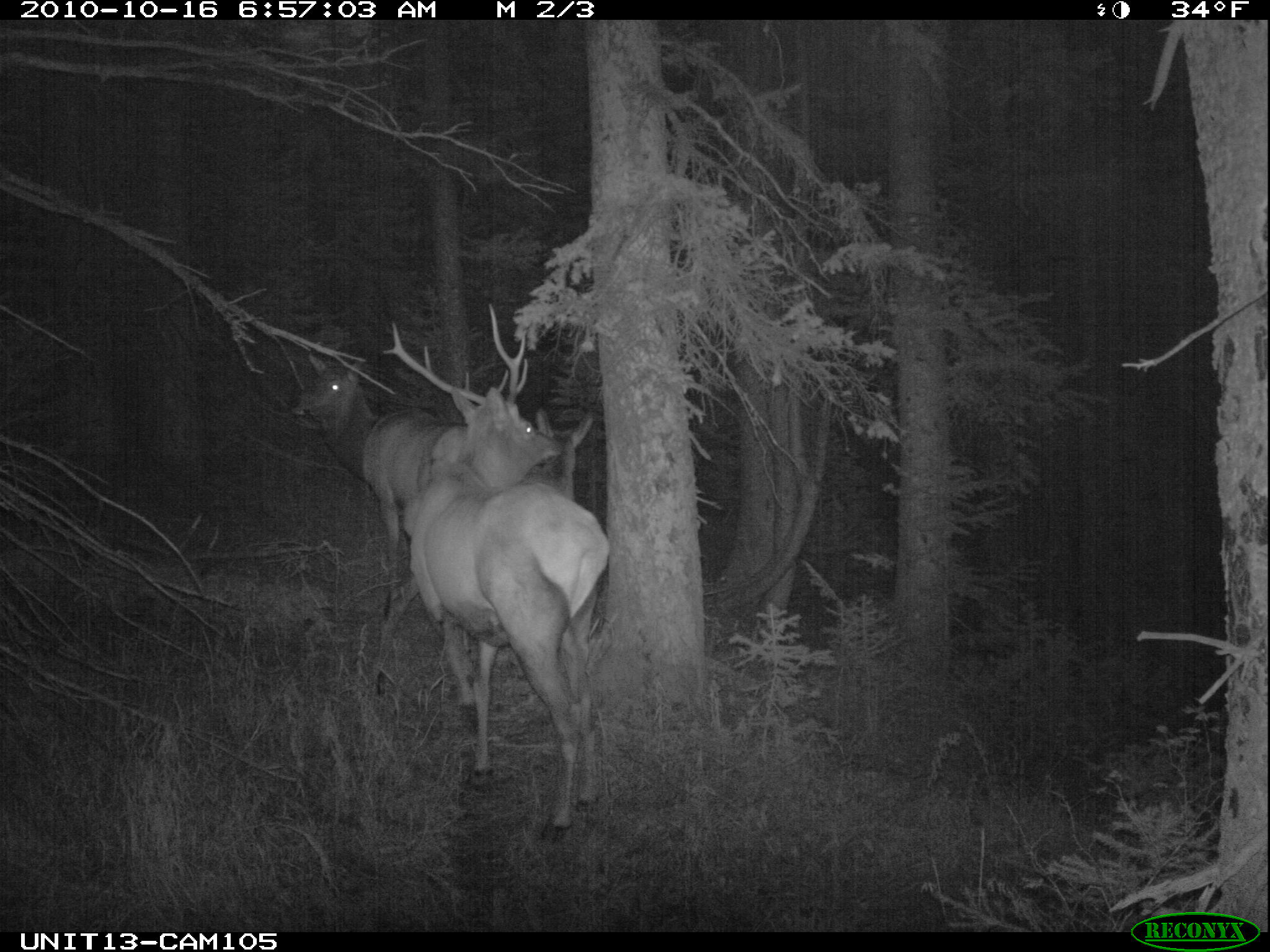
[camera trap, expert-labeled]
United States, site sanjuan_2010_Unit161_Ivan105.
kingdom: Animalia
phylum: Chordata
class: Mammalia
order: Artiodactyla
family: Cervidae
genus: Cervus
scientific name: Cervus elaphus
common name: red deer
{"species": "Cervus elaphus (red deer)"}